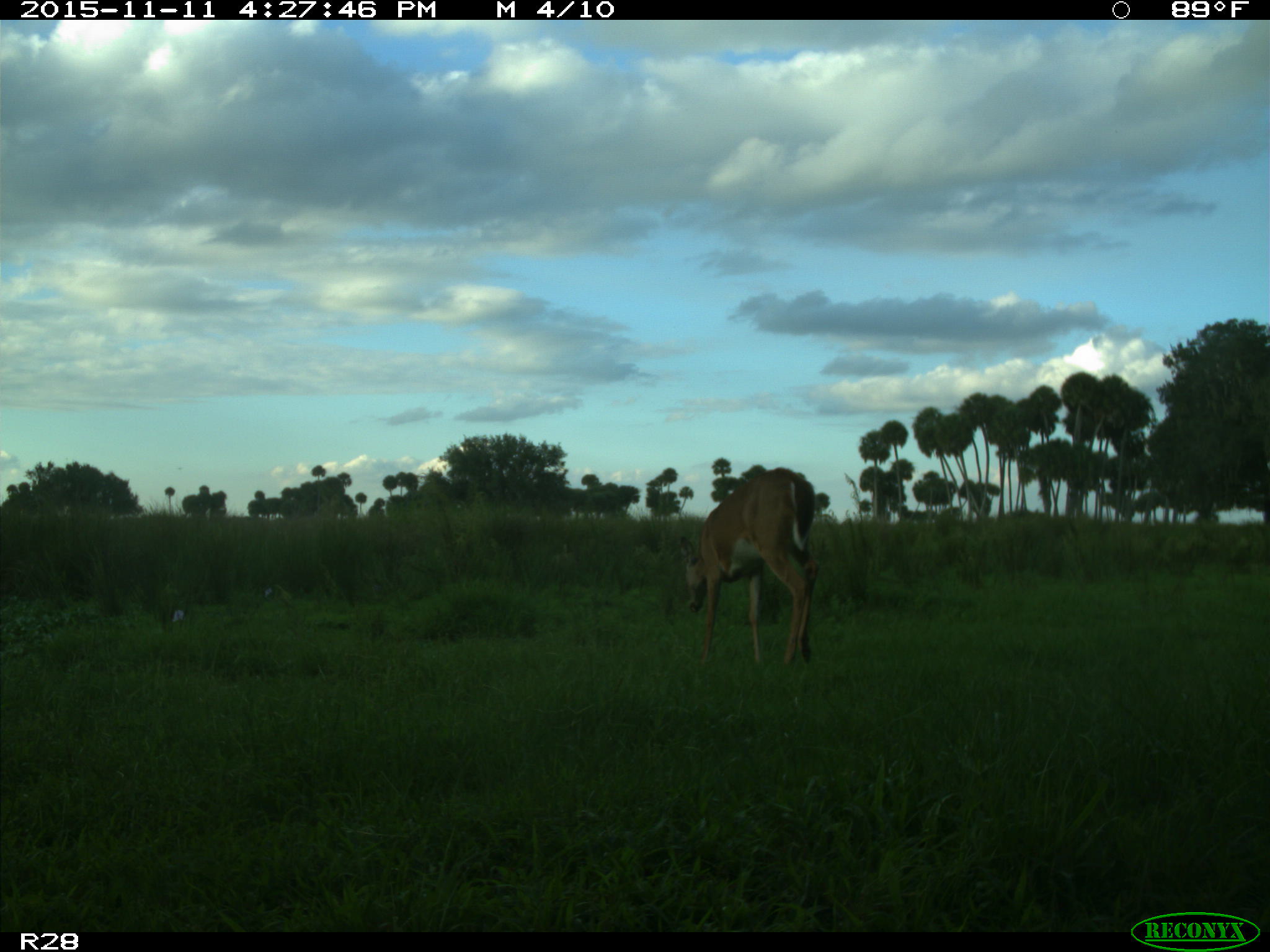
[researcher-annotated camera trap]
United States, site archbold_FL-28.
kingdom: Animalia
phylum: Chordata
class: Mammalia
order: Artiodactyla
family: Cervidae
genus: Odocoileus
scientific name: Odocoileus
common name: deer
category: unidentified deer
Unidentified deer (deer) (Odocoileus).